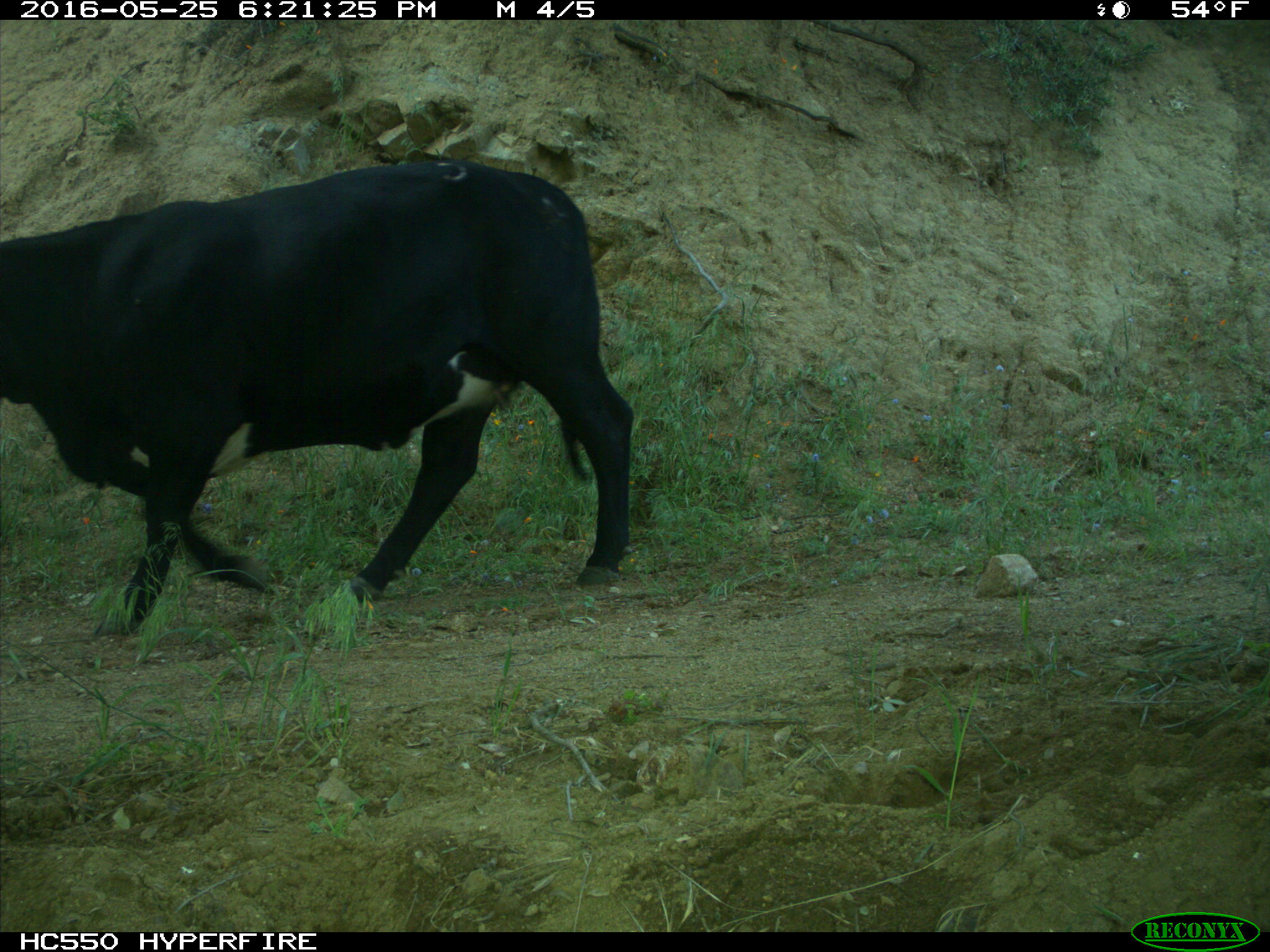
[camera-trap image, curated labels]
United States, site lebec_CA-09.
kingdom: Animalia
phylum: Chordata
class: Mammalia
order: Artiodactyla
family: Bovidae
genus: Bos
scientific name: Bos taurus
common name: domestic cow